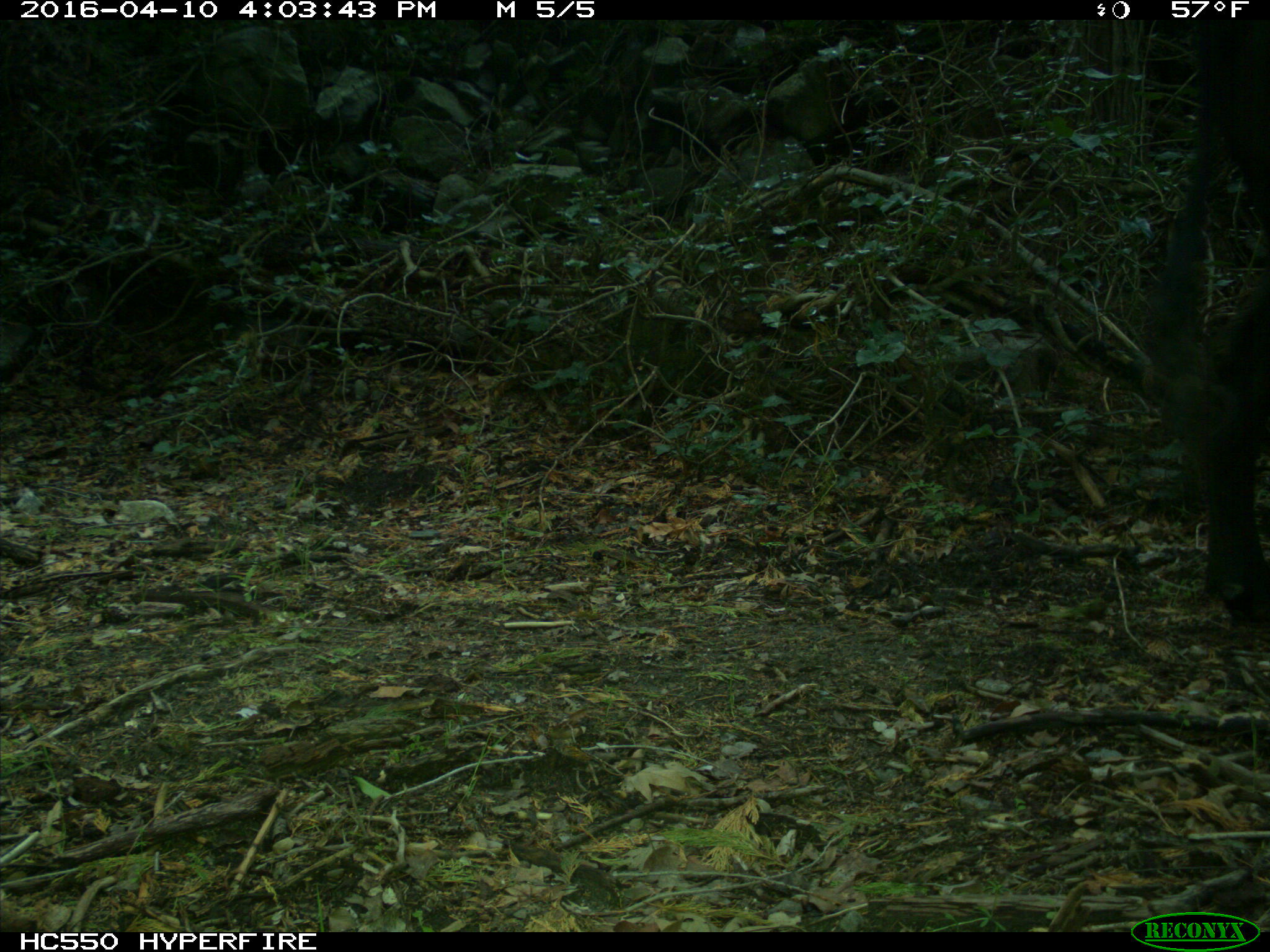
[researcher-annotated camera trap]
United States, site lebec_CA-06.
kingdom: Animalia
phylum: Chordata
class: Mammalia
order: Artiodactyla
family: Bovidae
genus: Bos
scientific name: Bos taurus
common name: domestic cow